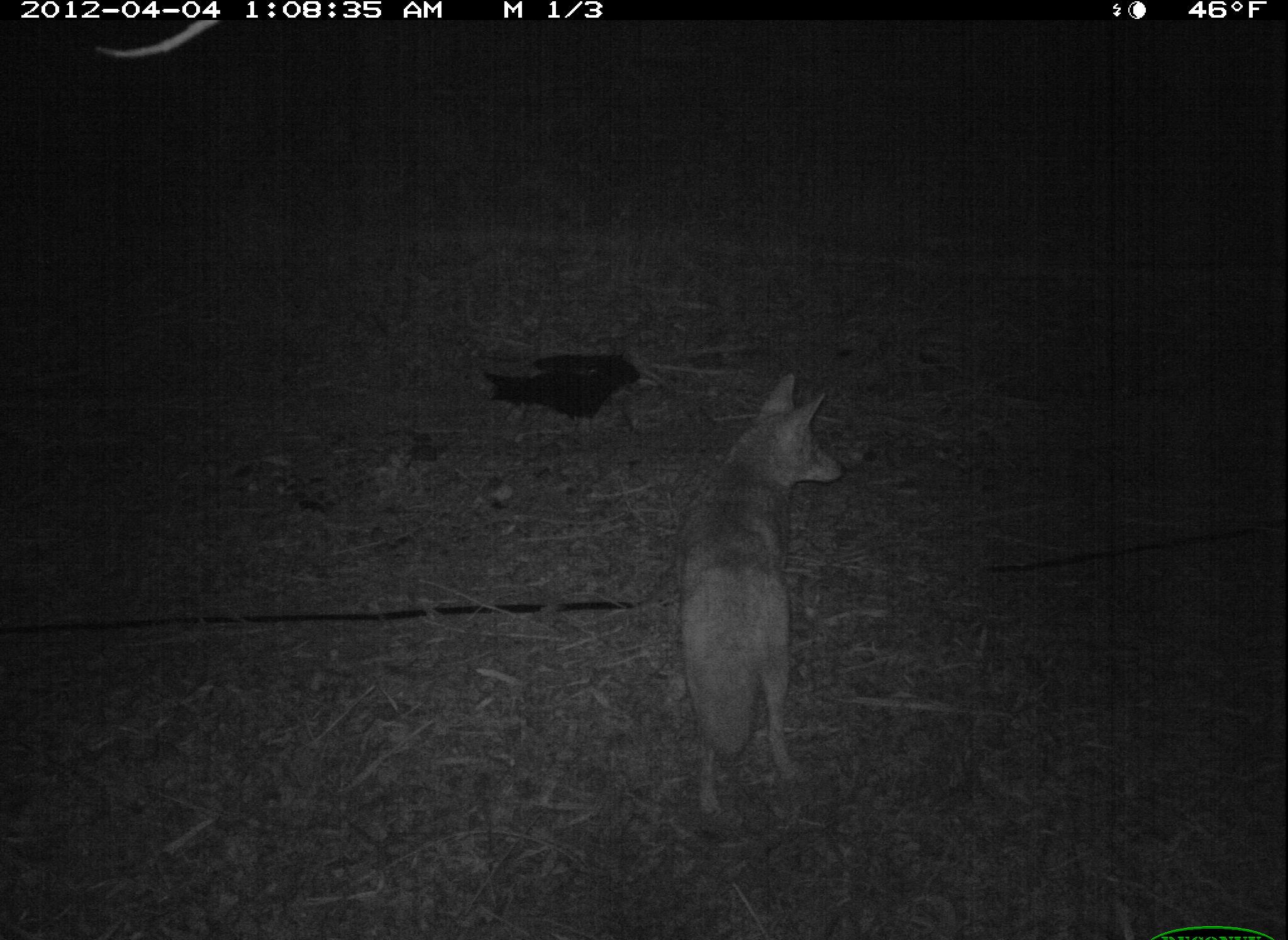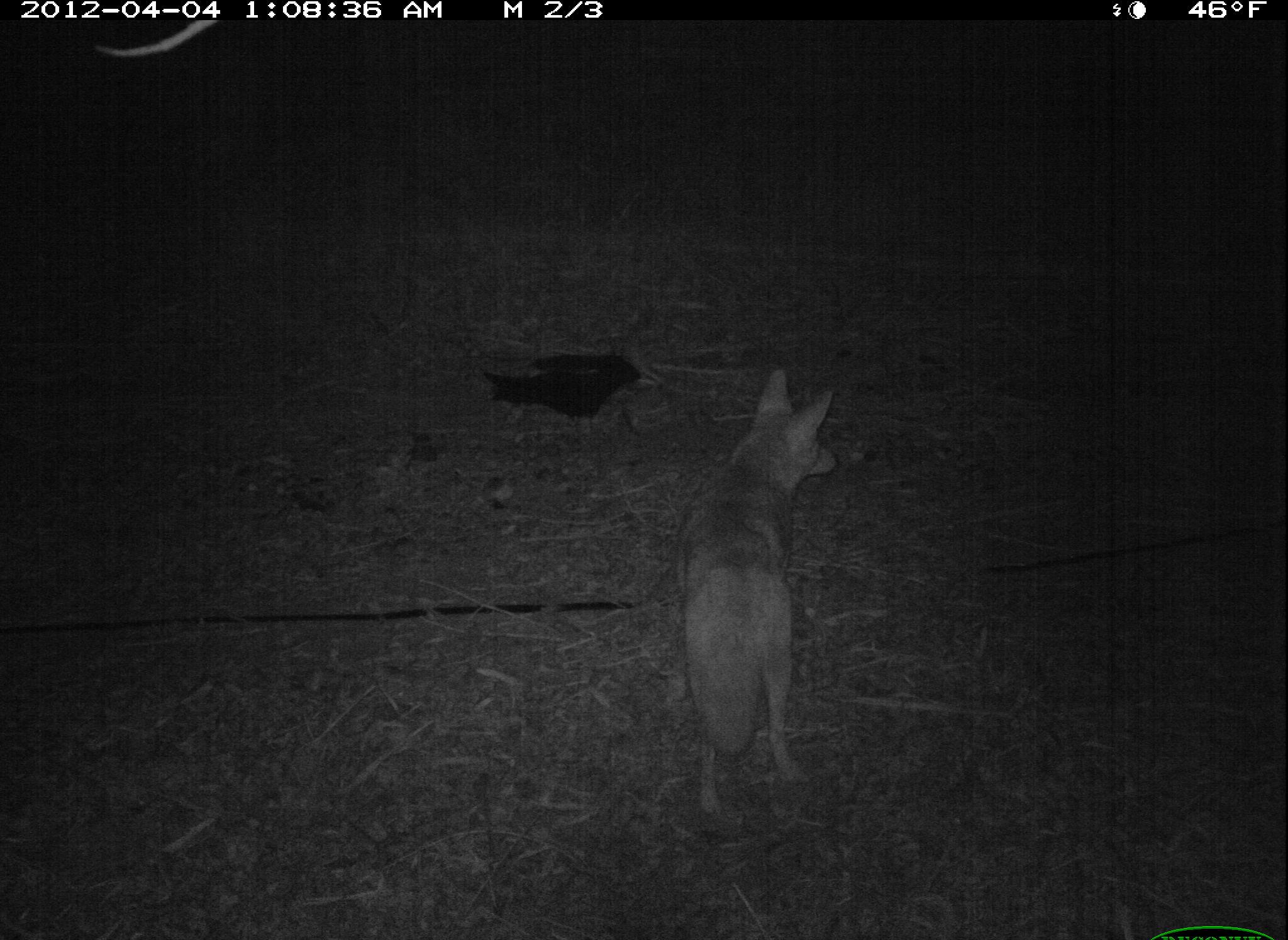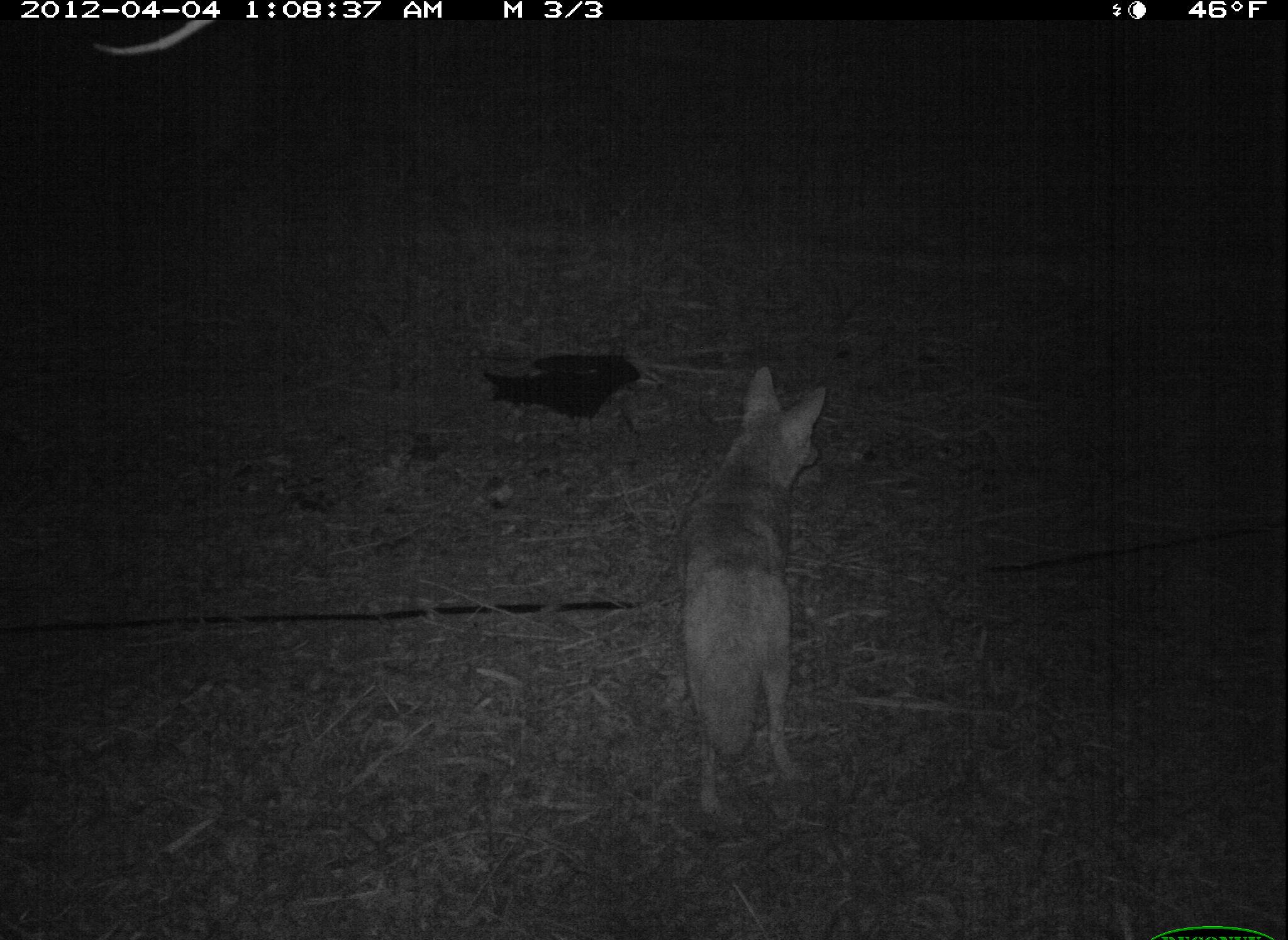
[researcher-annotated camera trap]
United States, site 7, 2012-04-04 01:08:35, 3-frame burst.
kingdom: Animalia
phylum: Chordata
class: Mammalia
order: Carnivora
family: Canidae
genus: Canis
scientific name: Canis latrans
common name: coyote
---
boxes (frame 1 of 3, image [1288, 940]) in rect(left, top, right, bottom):
coyote: rect(662, 364, 858, 825)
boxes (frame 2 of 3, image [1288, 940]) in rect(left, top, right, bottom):
coyote: rect(662, 354, 858, 804)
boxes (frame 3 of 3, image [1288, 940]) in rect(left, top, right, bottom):
coyote: rect(668, 353, 848, 828)